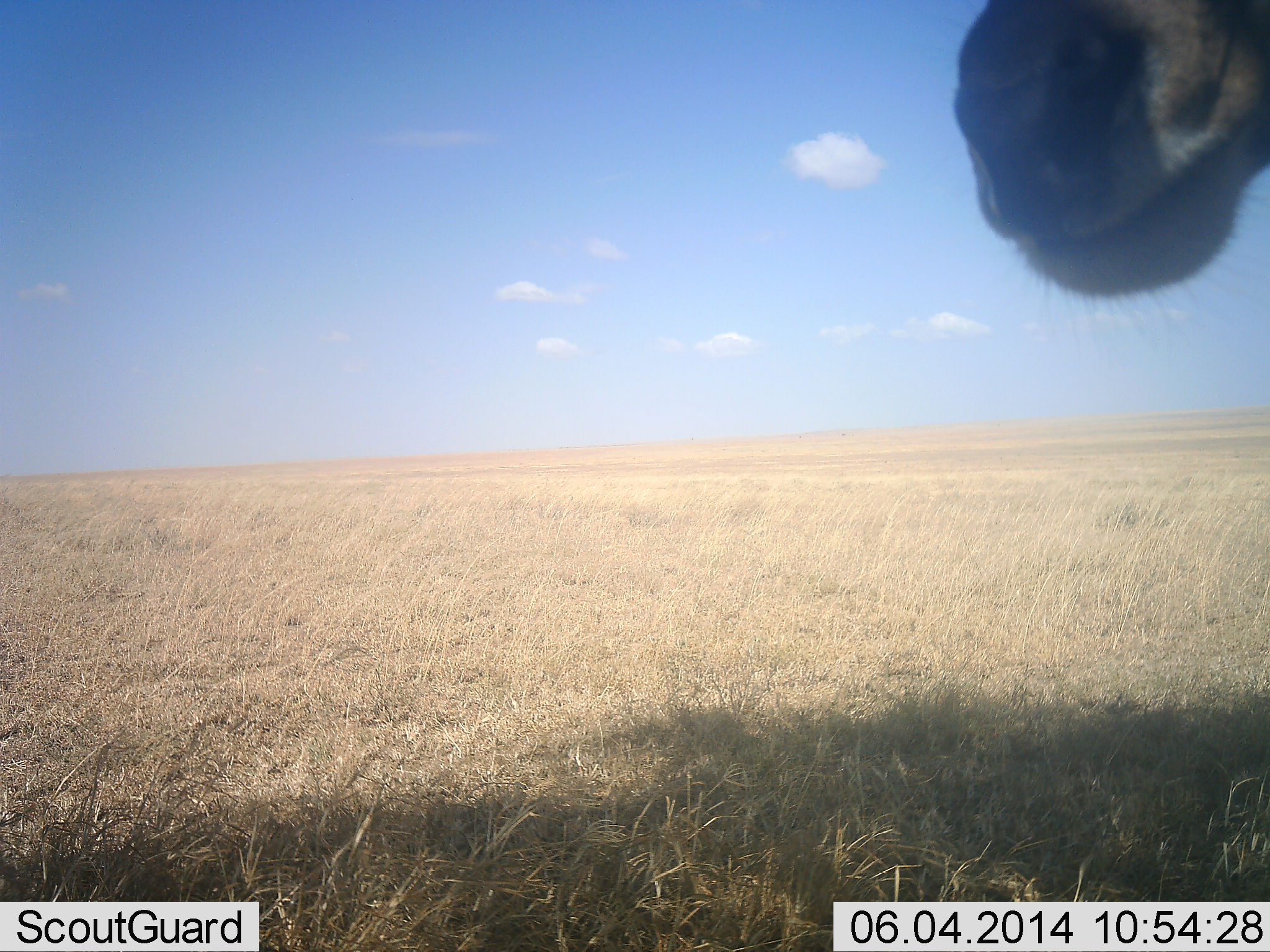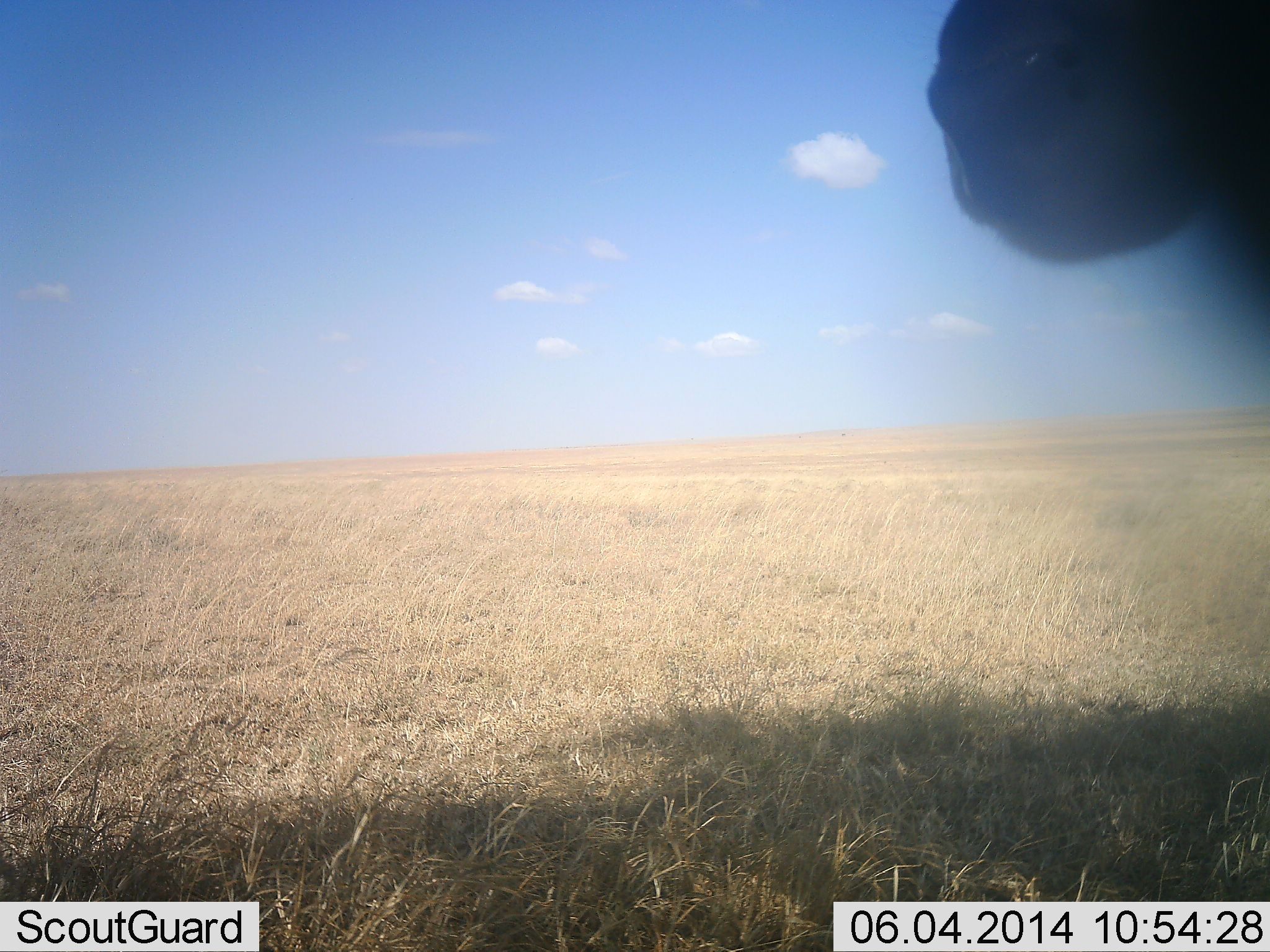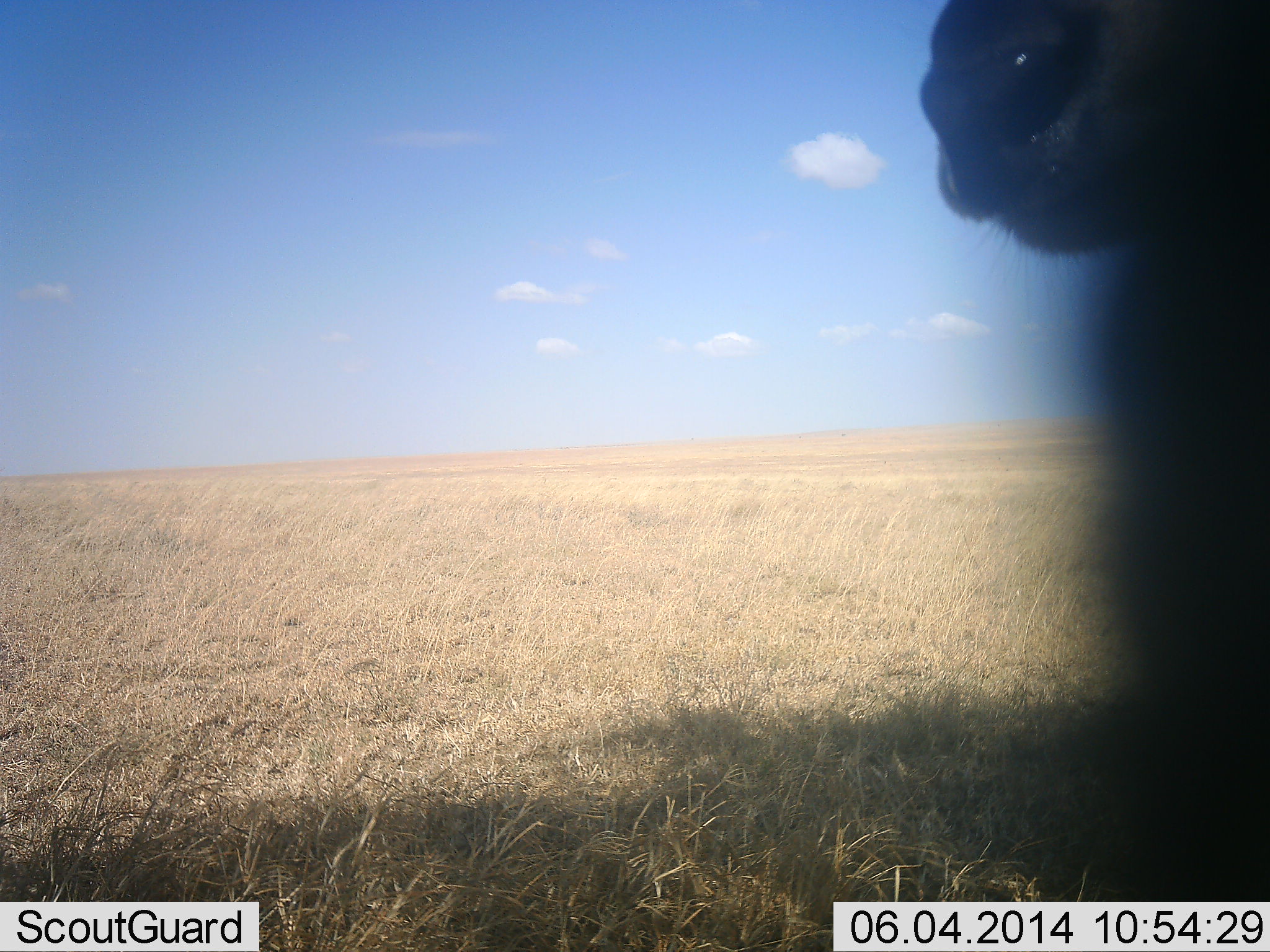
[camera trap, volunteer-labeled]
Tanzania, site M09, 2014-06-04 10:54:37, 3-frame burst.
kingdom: Animalia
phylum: Chordata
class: Mammalia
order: Artiodactyla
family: Bovidae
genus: Alcelaphus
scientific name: Alcelaphus buselaphus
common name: hartebeest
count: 1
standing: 100%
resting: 0%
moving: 0%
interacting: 0%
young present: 0%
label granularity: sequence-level